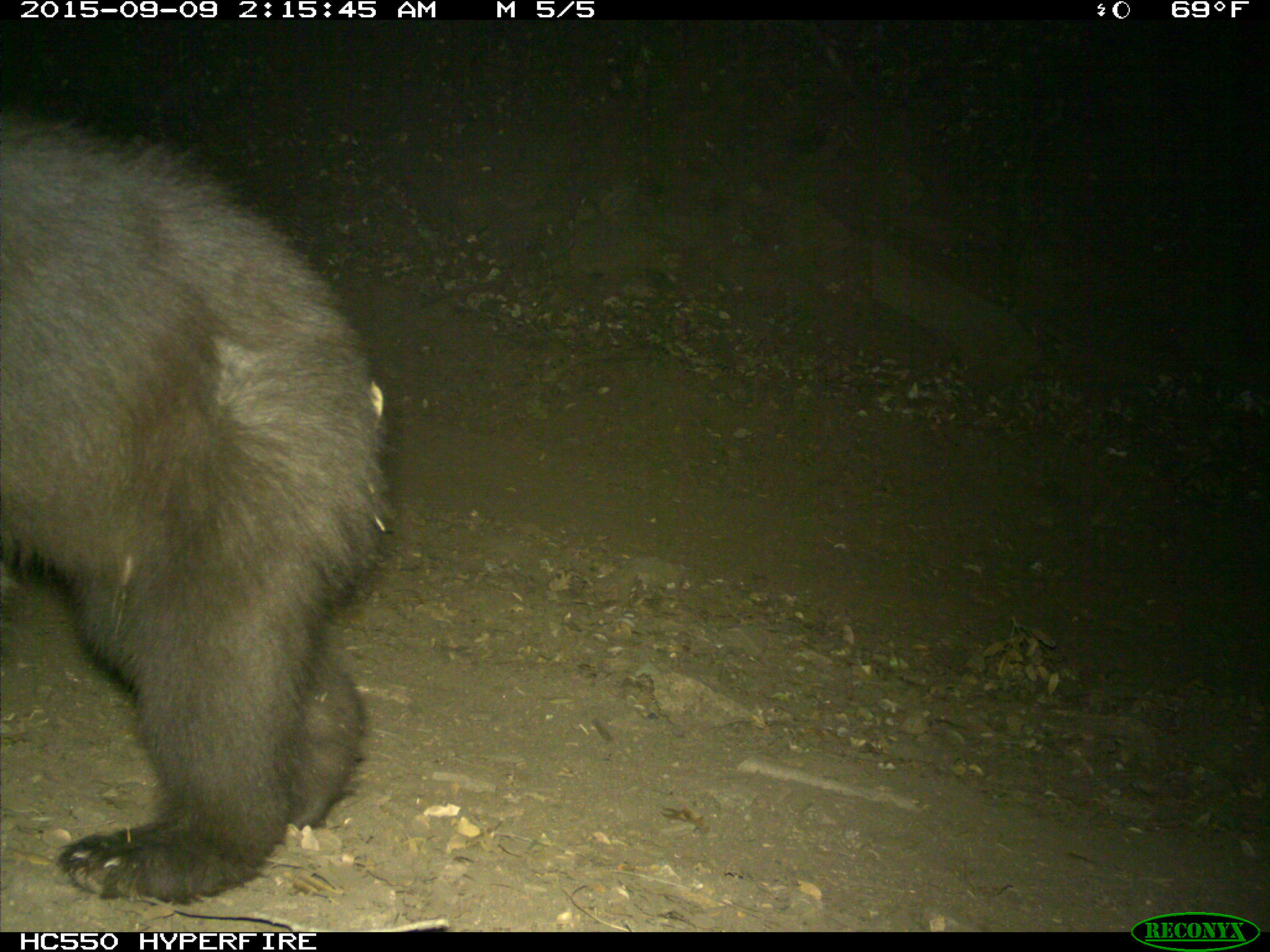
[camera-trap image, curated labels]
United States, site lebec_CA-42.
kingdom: Animalia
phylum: Chordata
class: Mammalia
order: Carnivora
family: Ursidae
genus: Ursus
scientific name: Ursus americanus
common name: american black bear